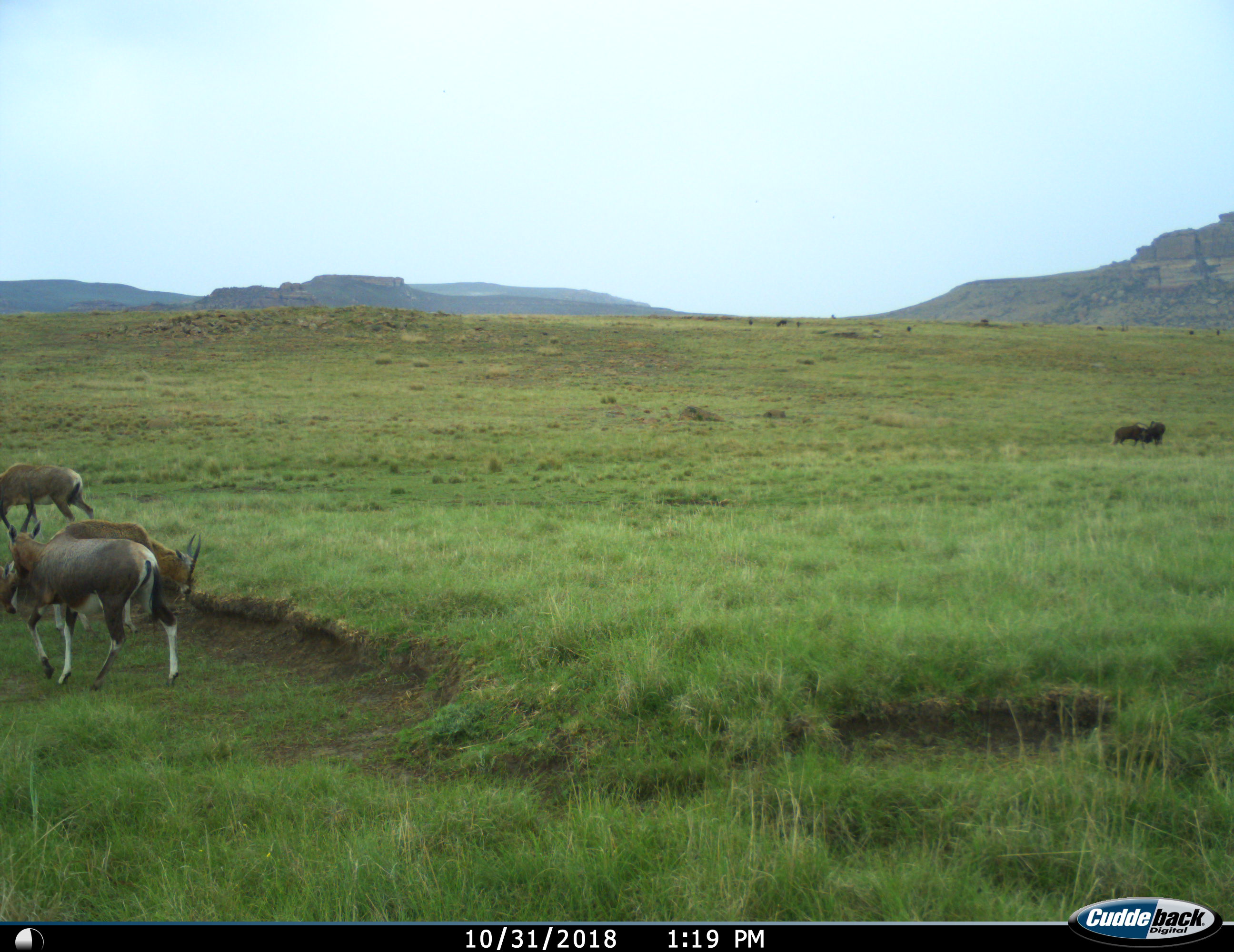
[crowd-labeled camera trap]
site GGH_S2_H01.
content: unidentified animal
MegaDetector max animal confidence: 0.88